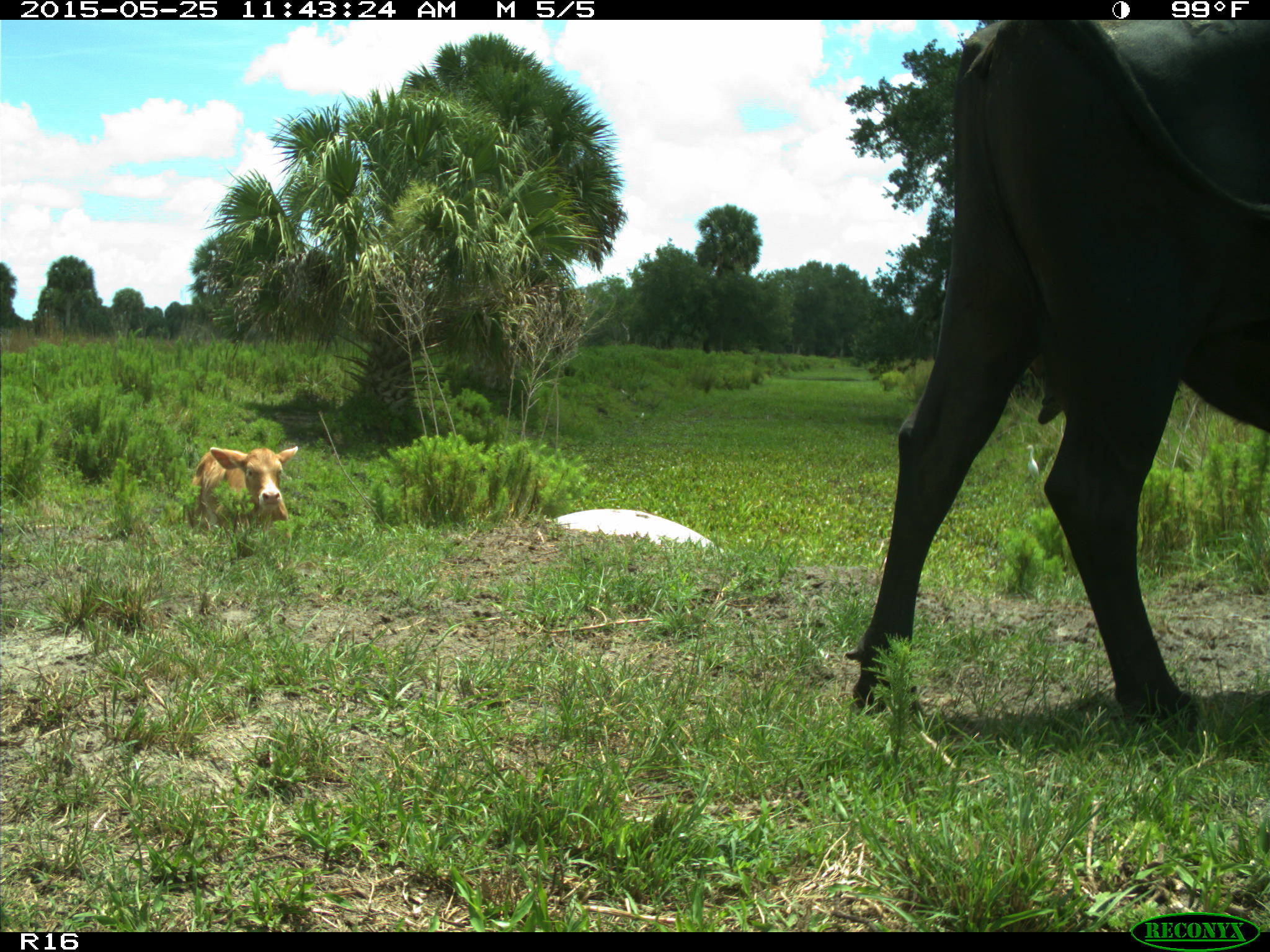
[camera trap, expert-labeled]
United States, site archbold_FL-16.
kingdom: Animalia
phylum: Chordata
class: Mammalia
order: Artiodactyla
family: Bovidae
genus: Bos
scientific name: Bos taurus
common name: domestic cow